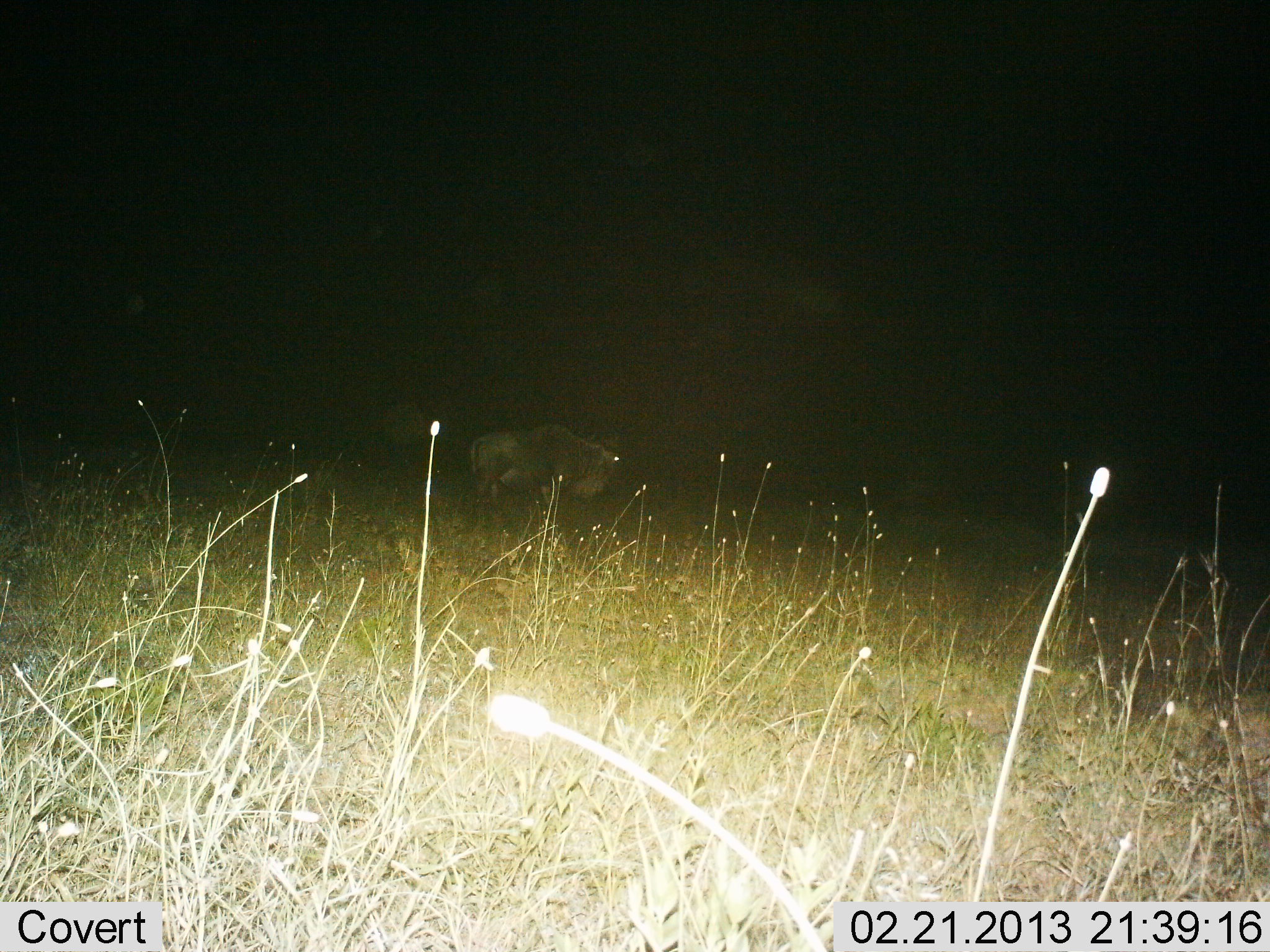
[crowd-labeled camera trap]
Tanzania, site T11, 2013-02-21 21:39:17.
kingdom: Animalia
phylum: Chordata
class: Mammalia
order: Artiodactyla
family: Bovidae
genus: Connochaetes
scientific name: Connochaetes taurinus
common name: blue wildebeest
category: wildebeest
Wildebeest (blue wildebeest) (Connochaetes taurinus), count 1. Behavior (volunteer vote fractions): standing 70%, resting 4%, moving 30%, interacting 0%. Young present (vote fraction): 0%. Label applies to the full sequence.